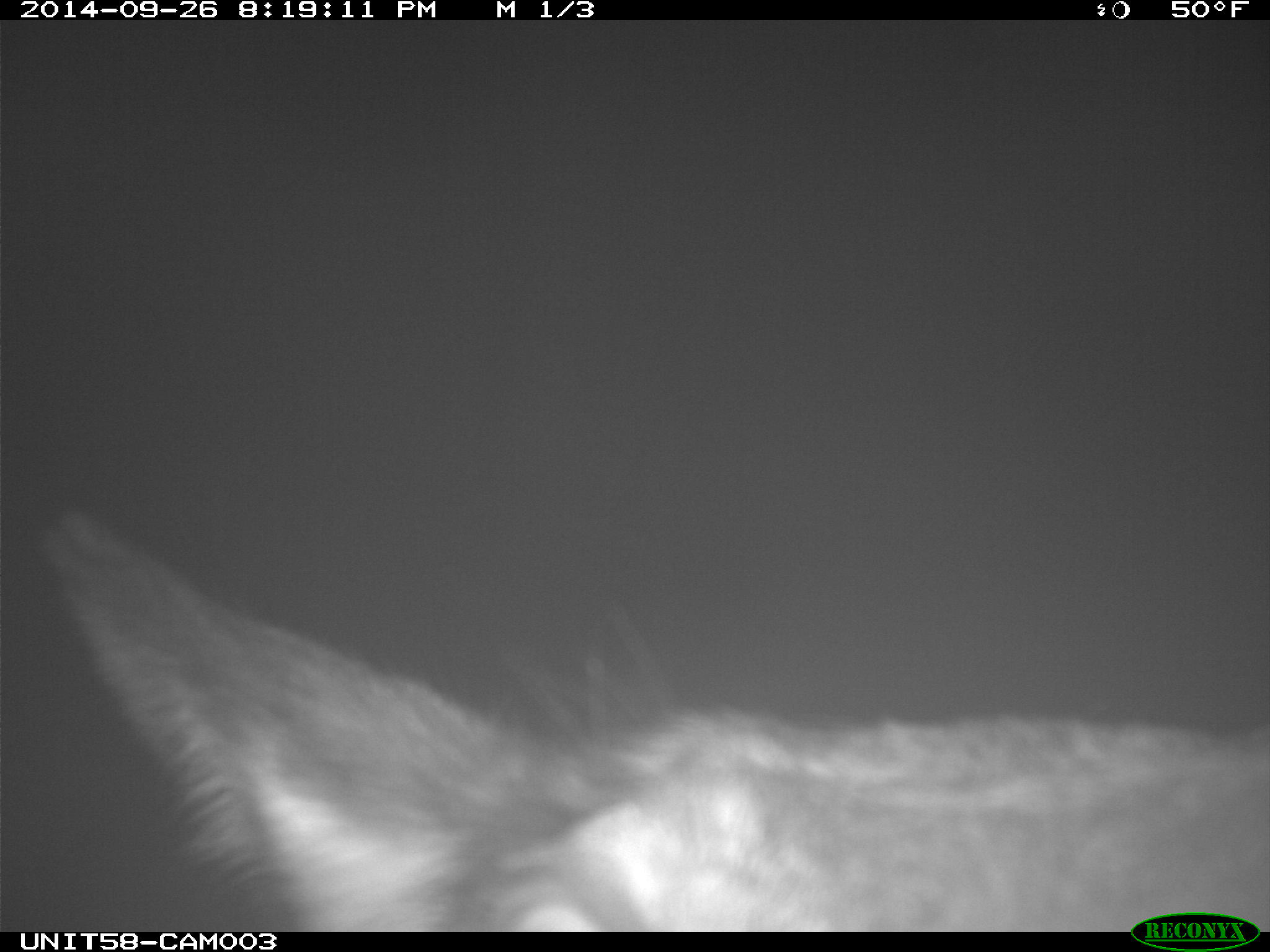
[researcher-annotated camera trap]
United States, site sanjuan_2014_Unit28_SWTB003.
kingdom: Animalia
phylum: Chordata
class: Mammalia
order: Artiodactyla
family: Cervidae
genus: Cervus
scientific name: Cervus elaphus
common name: red deer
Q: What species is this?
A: Cervus elaphus (red deer).